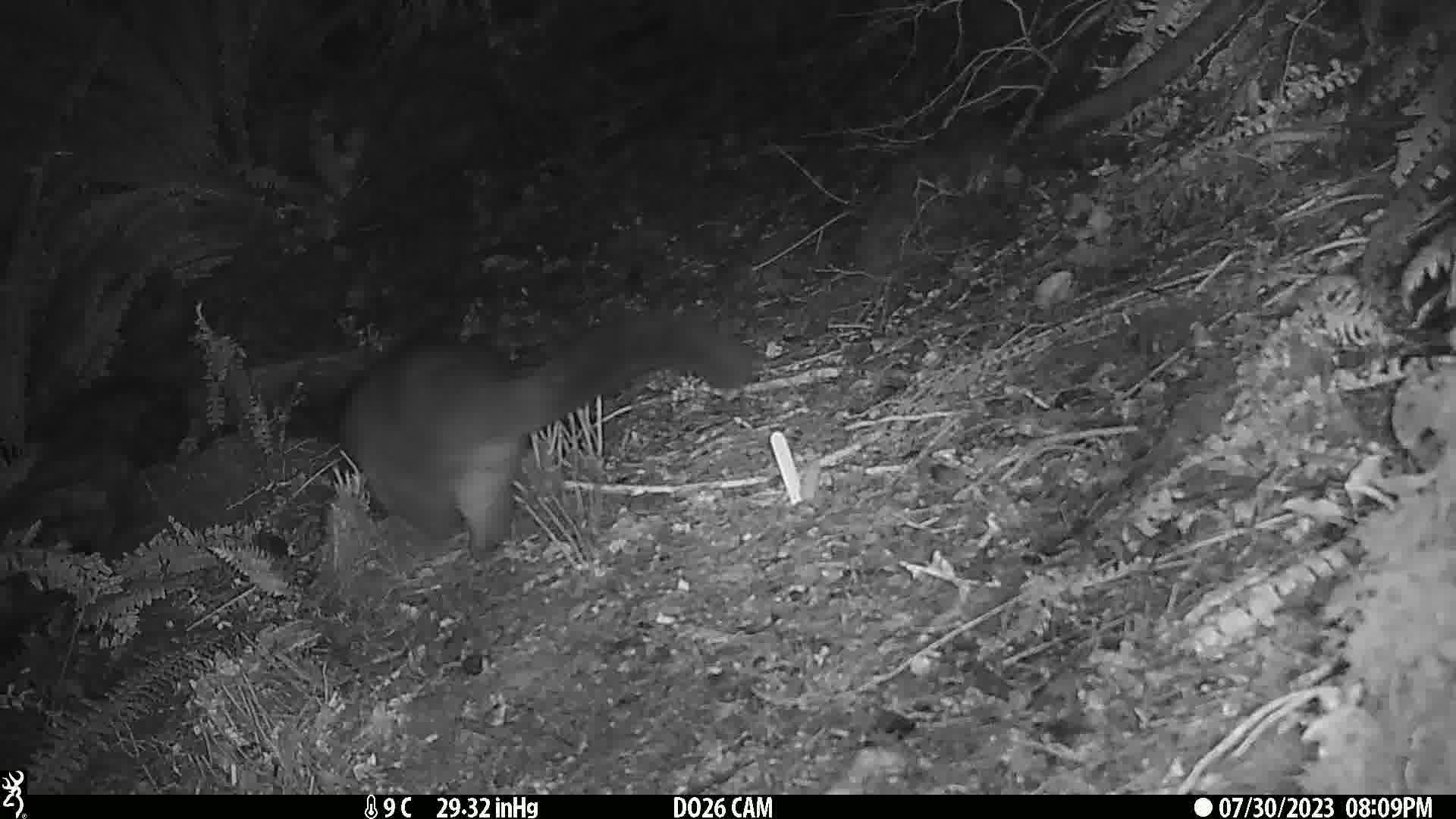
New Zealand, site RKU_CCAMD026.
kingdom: Animalia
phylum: Chordata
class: Mammalia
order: Diprotodontia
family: Phalangeridae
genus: Trichosurus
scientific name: Trichosurus vulpecula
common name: common brushtail possum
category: possum